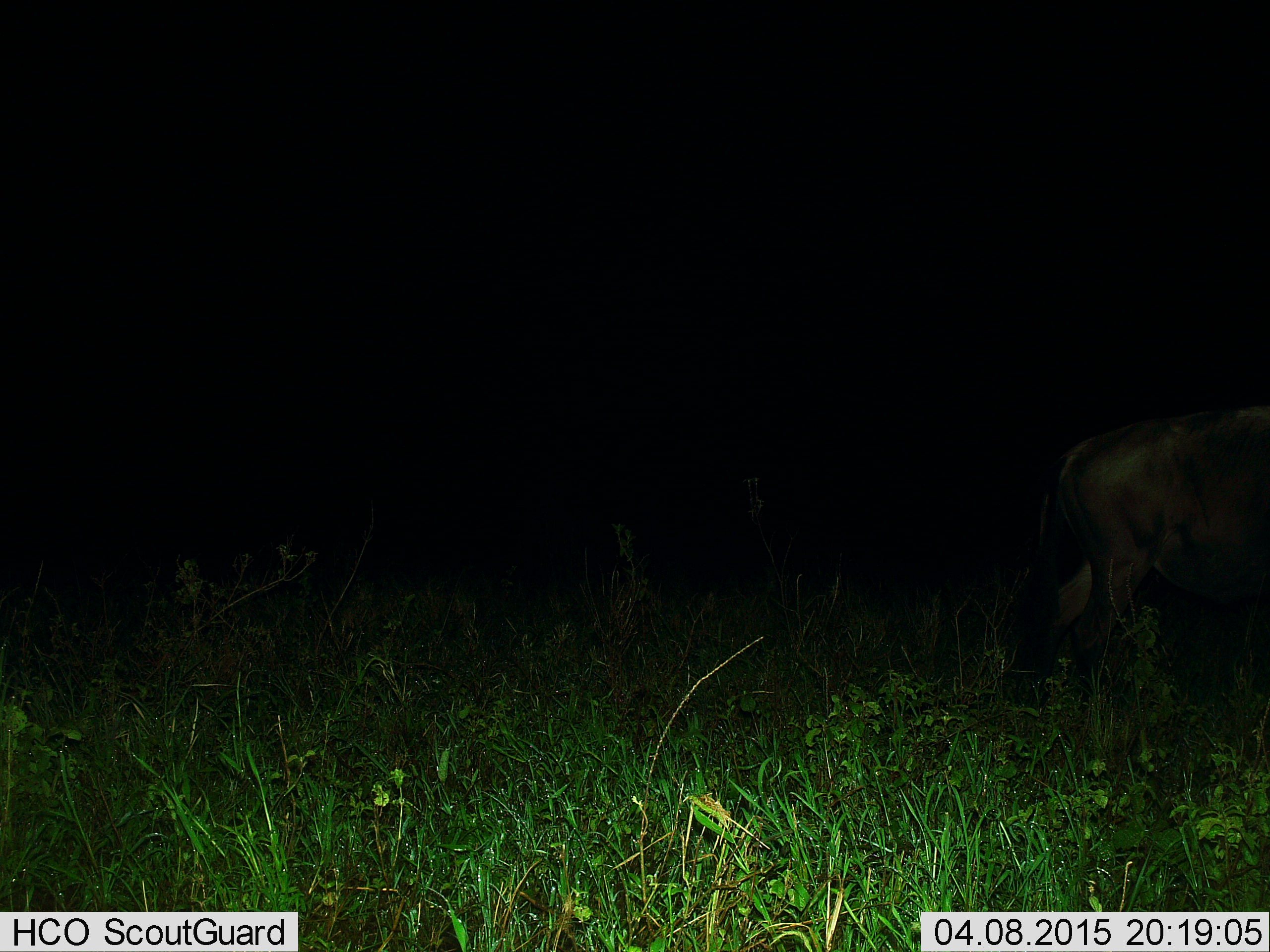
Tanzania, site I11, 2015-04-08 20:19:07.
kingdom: Animalia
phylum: Chordata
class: Mammalia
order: Artiodactyla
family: Bovidae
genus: Connochaetes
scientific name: Connochaetes taurinus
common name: blue wildebeest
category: wildebeest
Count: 1.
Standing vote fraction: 60%.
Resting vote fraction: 0%.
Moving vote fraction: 40%.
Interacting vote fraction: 0%.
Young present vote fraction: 0%.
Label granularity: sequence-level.